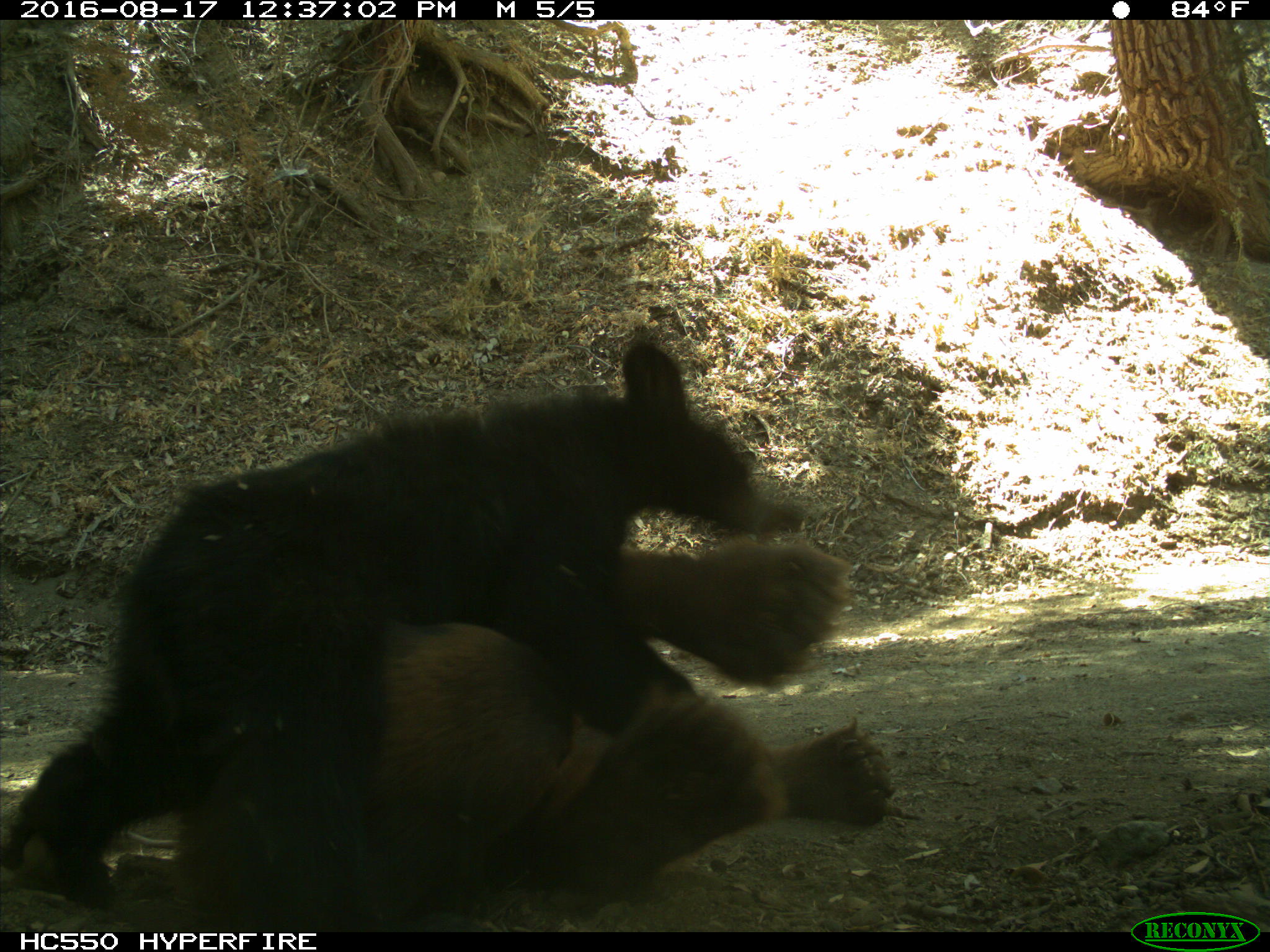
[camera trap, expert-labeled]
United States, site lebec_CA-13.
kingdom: Animalia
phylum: Chordata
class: Mammalia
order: Carnivora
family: Ursidae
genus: Ursus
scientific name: Ursus americanus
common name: american black bear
Ursus americanus (american black bear).